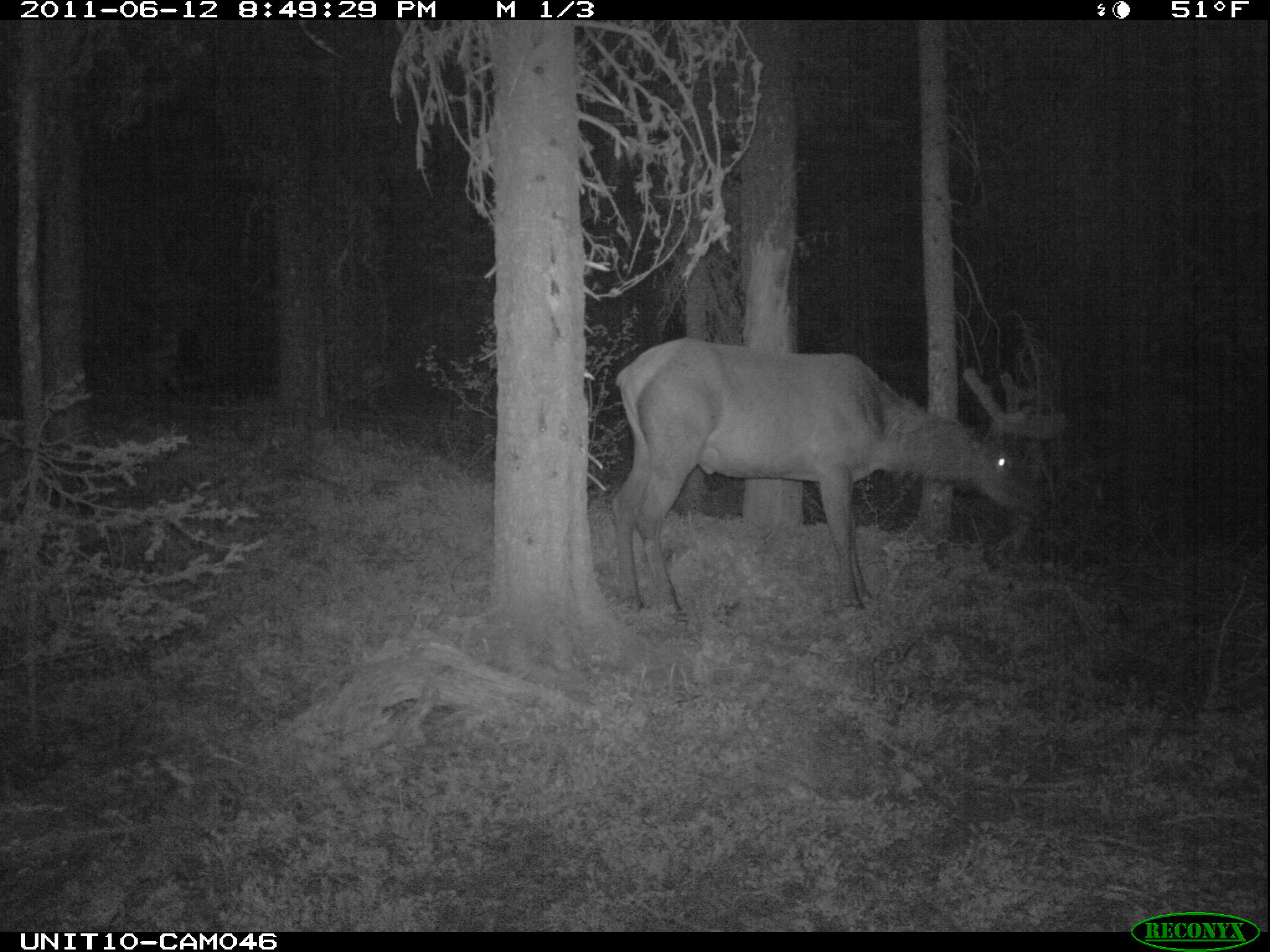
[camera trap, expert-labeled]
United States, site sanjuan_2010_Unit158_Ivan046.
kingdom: Animalia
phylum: Chordata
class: Mammalia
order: Artiodactyla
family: Cervidae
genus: Cervus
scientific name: Cervus elaphus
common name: red deer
Cervus elaphus (red deer).